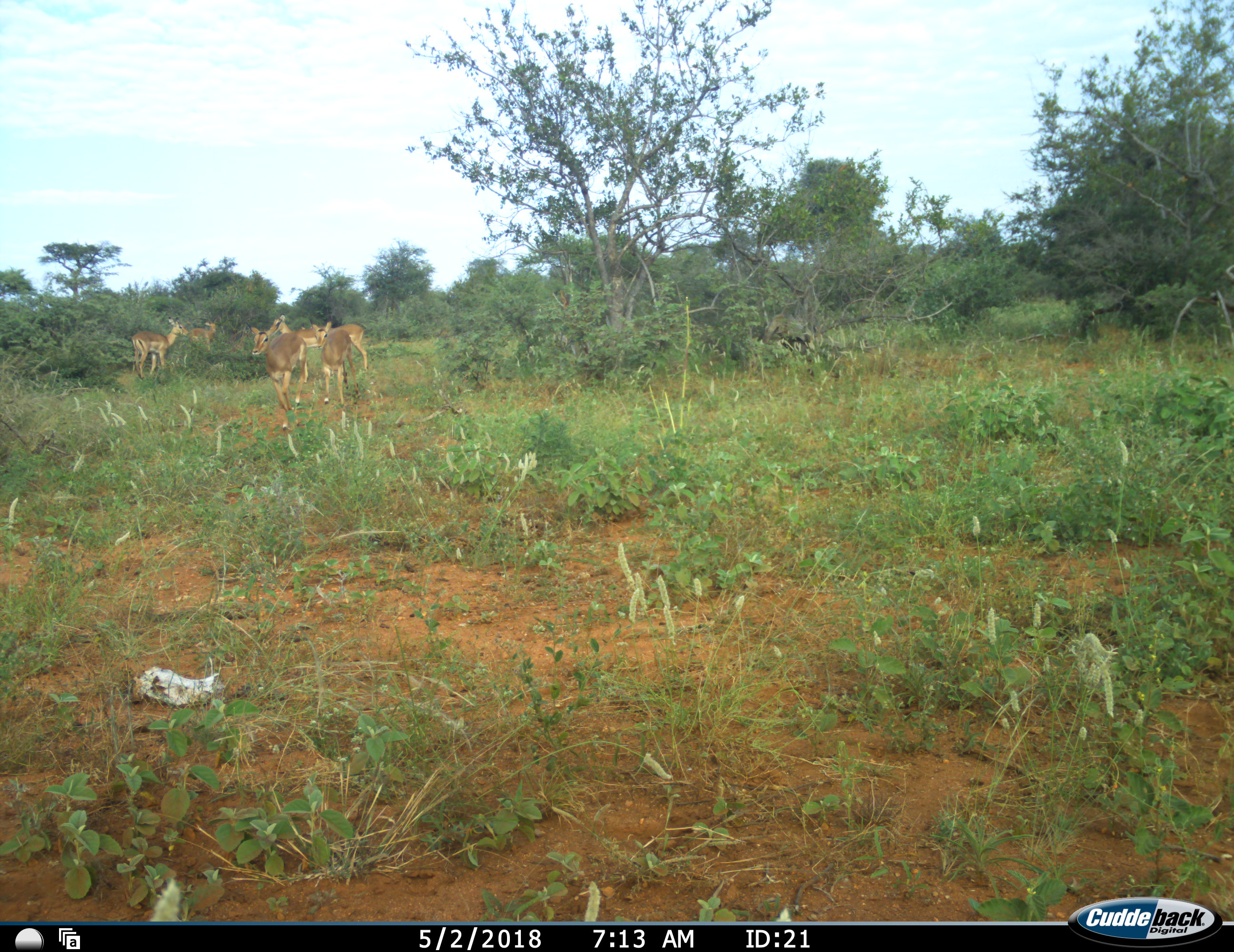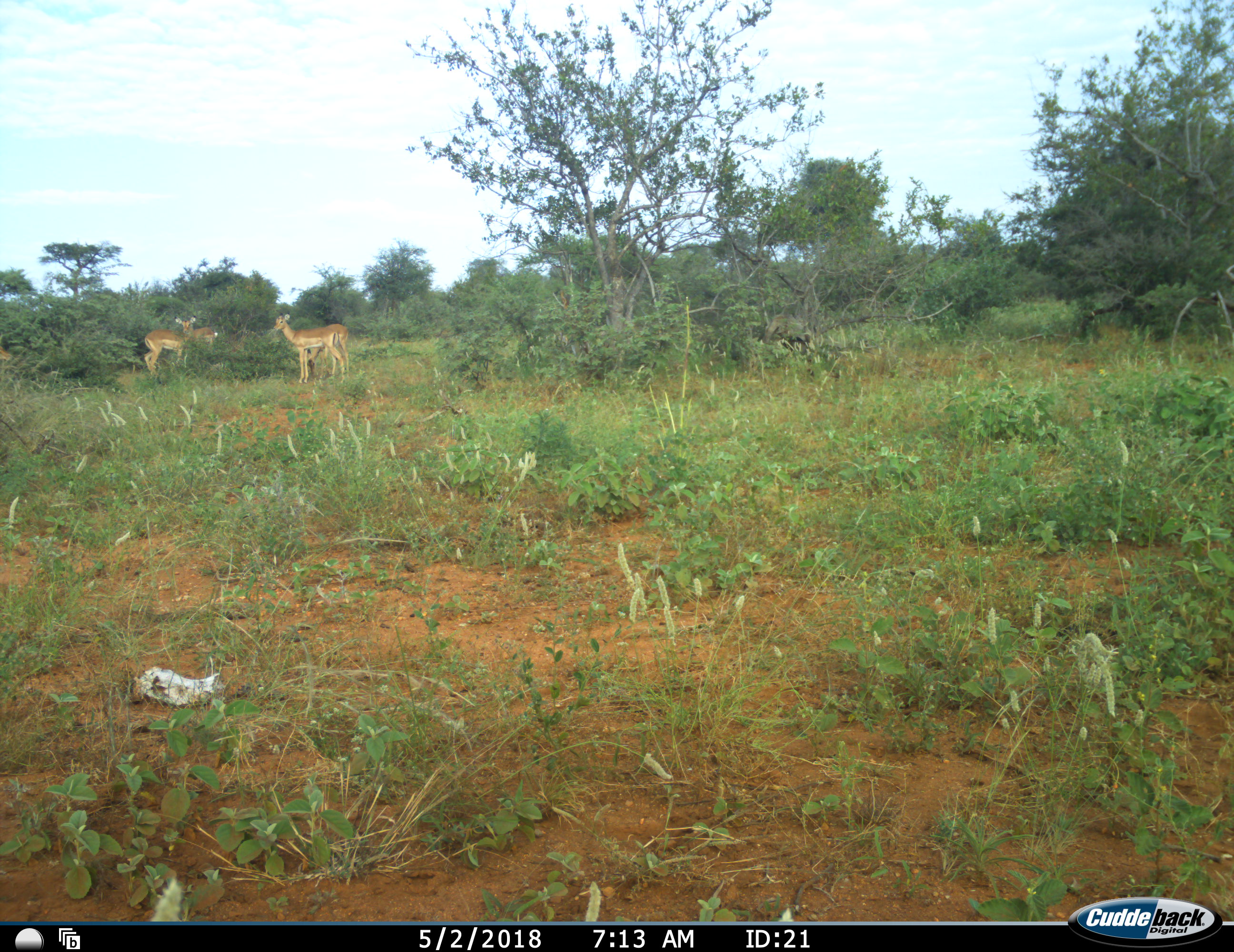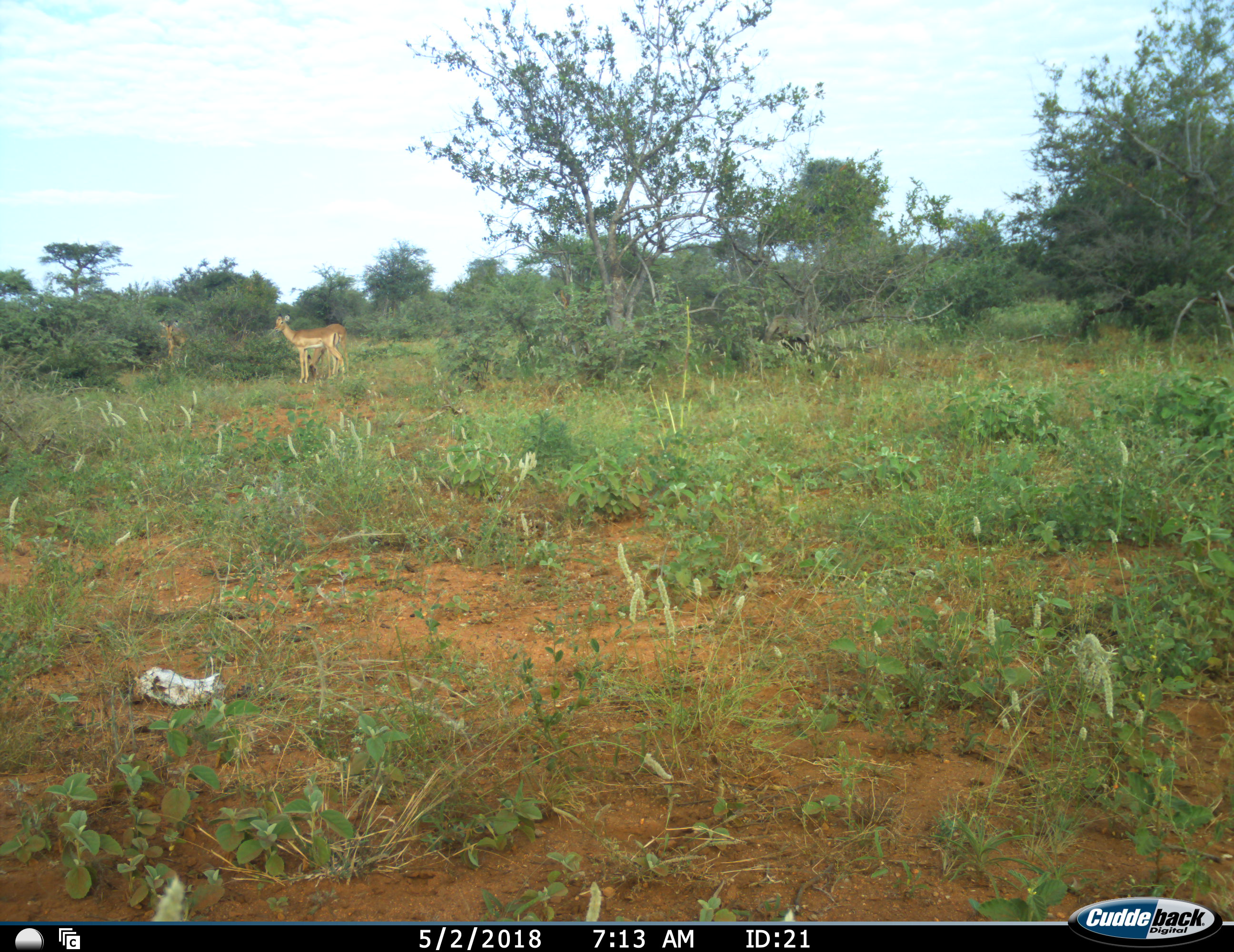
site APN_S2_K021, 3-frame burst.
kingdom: Animalia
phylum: Chordata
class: Mammalia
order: Artiodactyla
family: Bovidae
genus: Aepyceros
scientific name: Aepyceros melampus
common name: impala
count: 6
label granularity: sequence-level